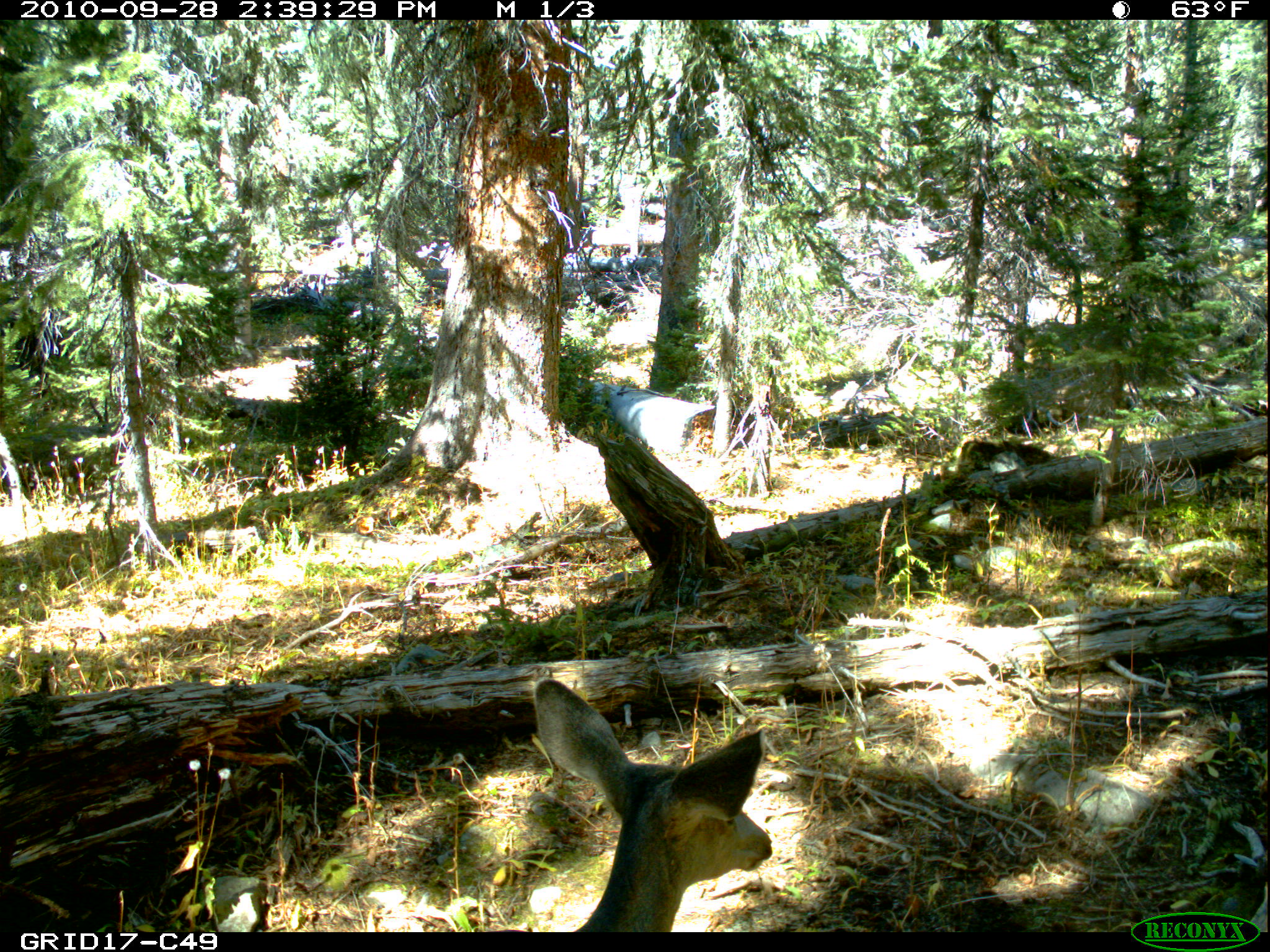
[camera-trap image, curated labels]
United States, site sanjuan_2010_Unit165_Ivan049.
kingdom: Animalia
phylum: Chordata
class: Mammalia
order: Artiodactyla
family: Cervidae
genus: Odocoileus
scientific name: Odocoileus hemionus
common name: mule deer